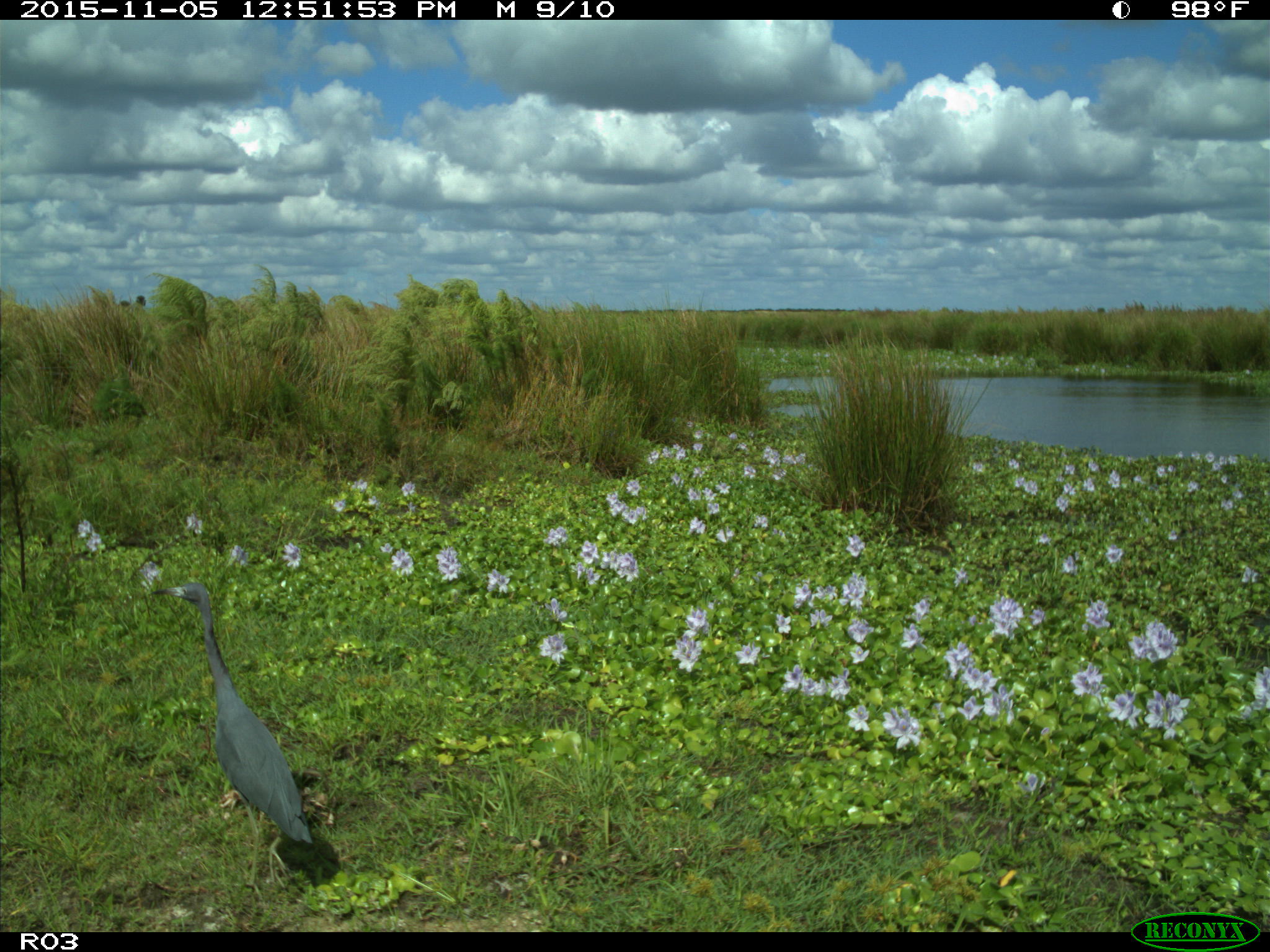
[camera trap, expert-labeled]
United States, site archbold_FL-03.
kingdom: Animalia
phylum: Chordata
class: Aves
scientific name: Aves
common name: birds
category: unidentified bird